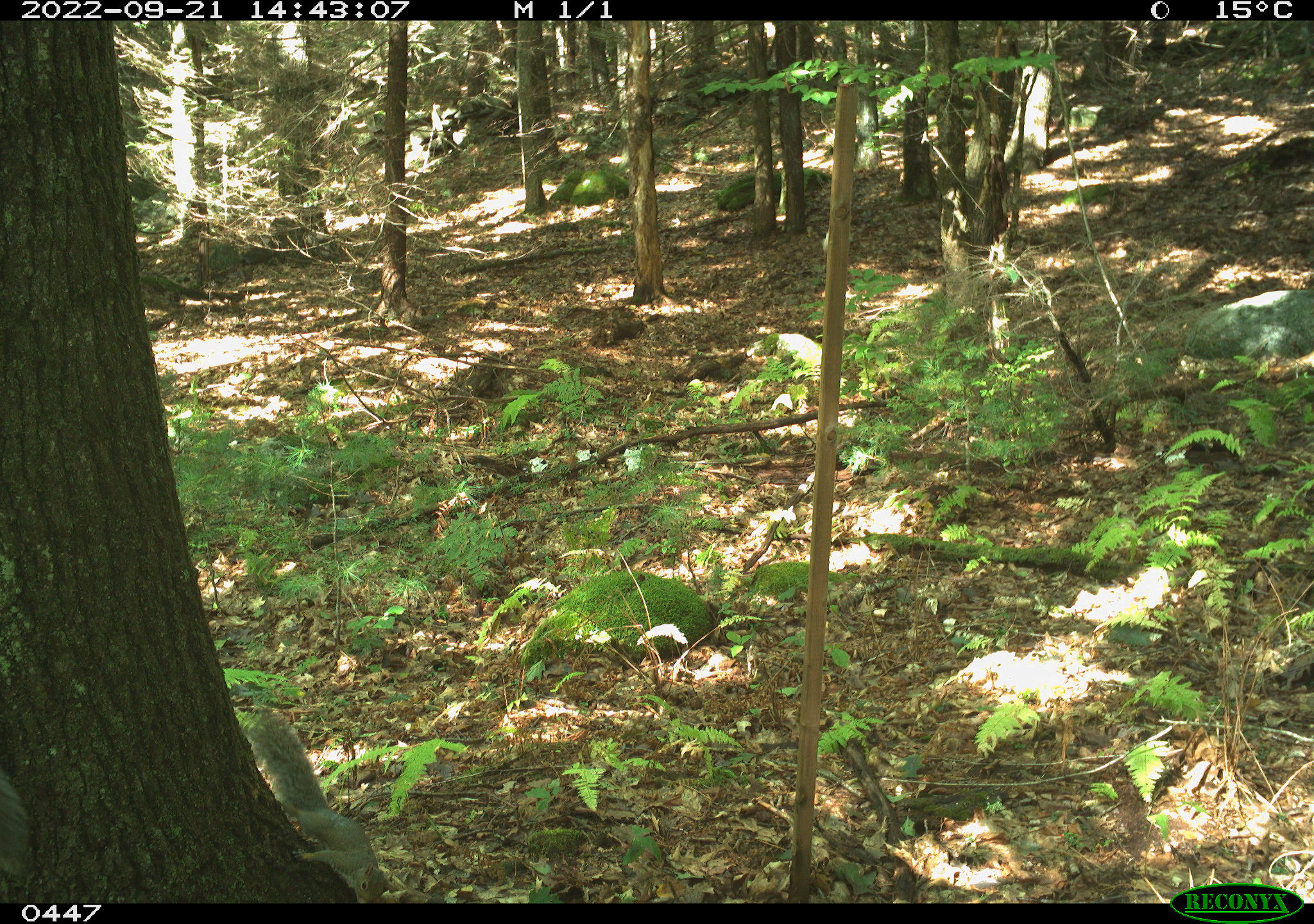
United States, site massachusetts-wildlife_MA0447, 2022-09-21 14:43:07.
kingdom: Animalia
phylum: Chordata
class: Mammalia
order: Rodentia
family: Sciuridae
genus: Sciurus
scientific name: Sciurus carolinensis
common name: gray squirrel